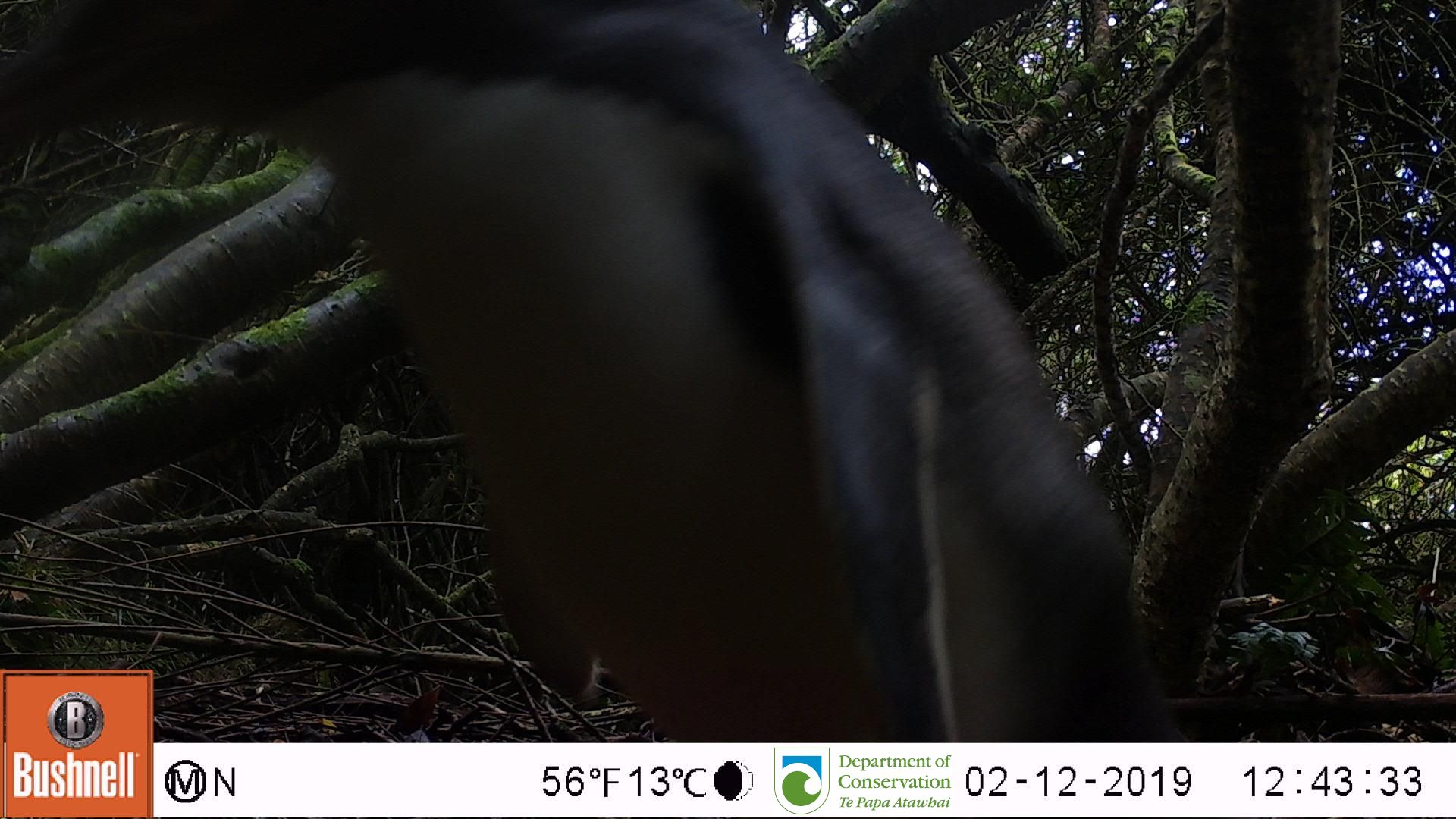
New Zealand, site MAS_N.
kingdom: Animalia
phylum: Chordata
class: Aves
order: Sphenisciformes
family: Spheniscidae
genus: Megadyptes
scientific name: Megadyptes antipodes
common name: yellow-eyed penguin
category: yellow eyed penguin